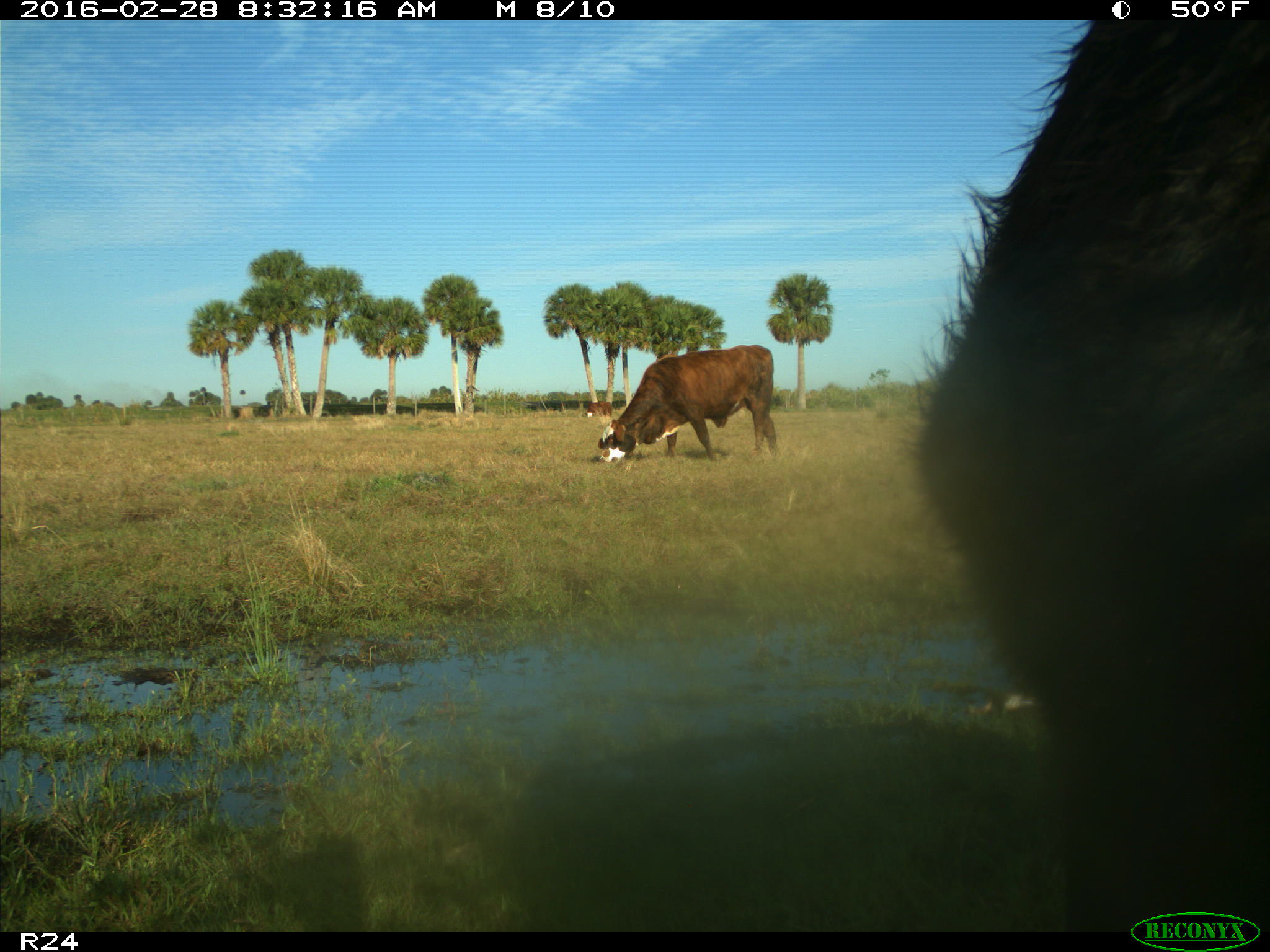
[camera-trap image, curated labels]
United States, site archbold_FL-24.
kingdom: Animalia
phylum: Chordata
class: Mammalia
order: Artiodactyla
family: Bovidae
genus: Bos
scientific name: Bos taurus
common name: domestic cow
Bos taurus (domestic cow).